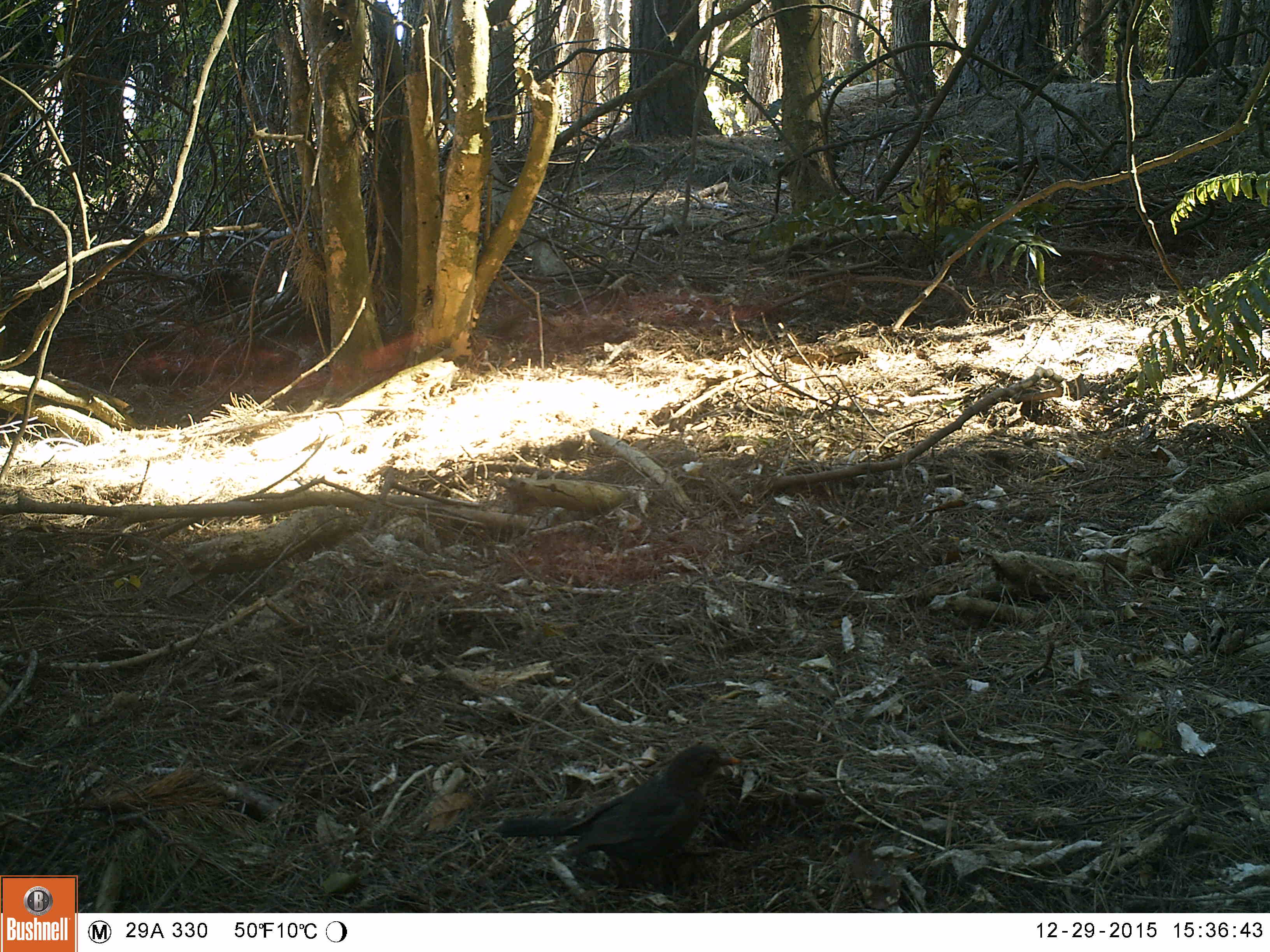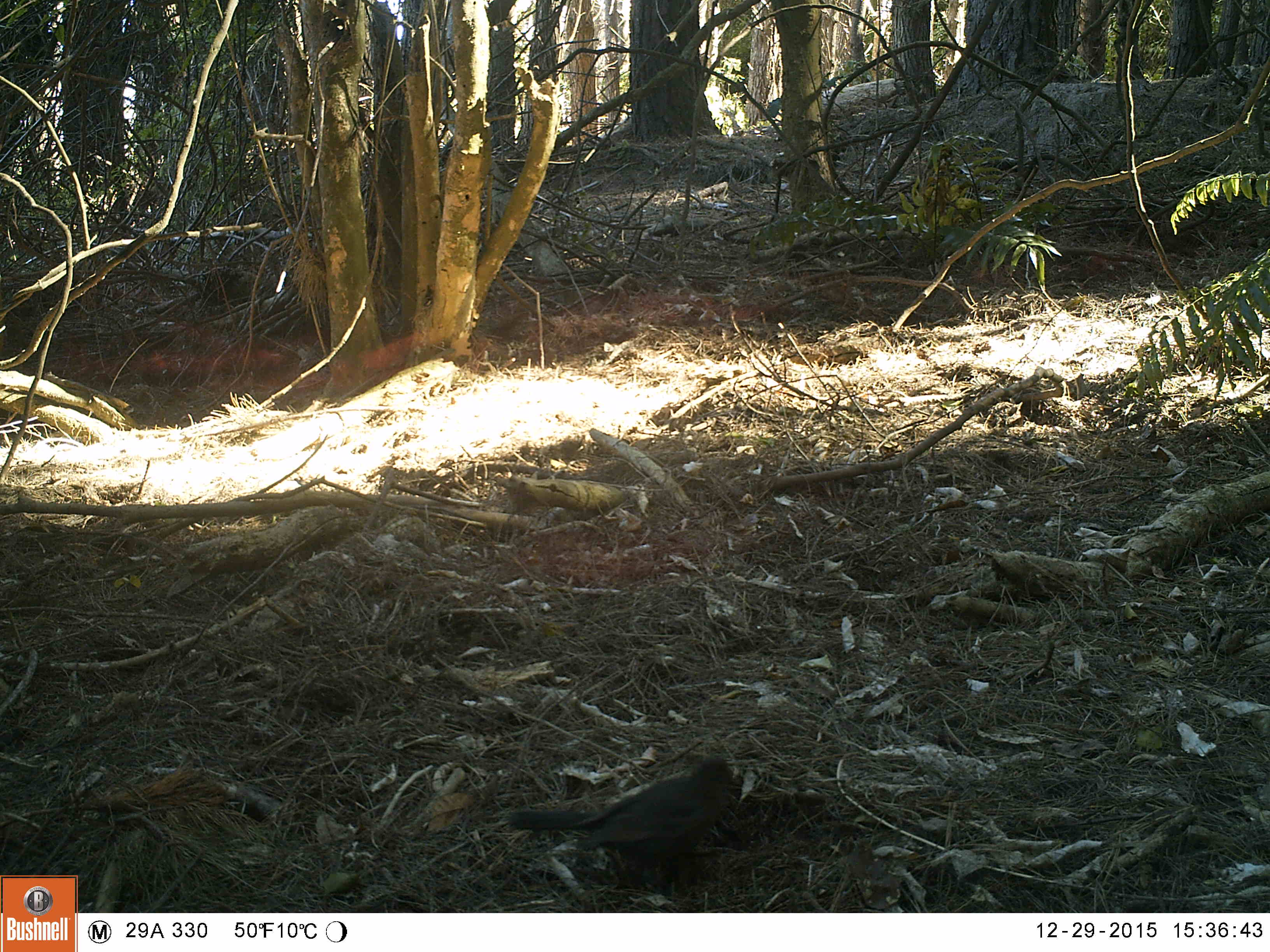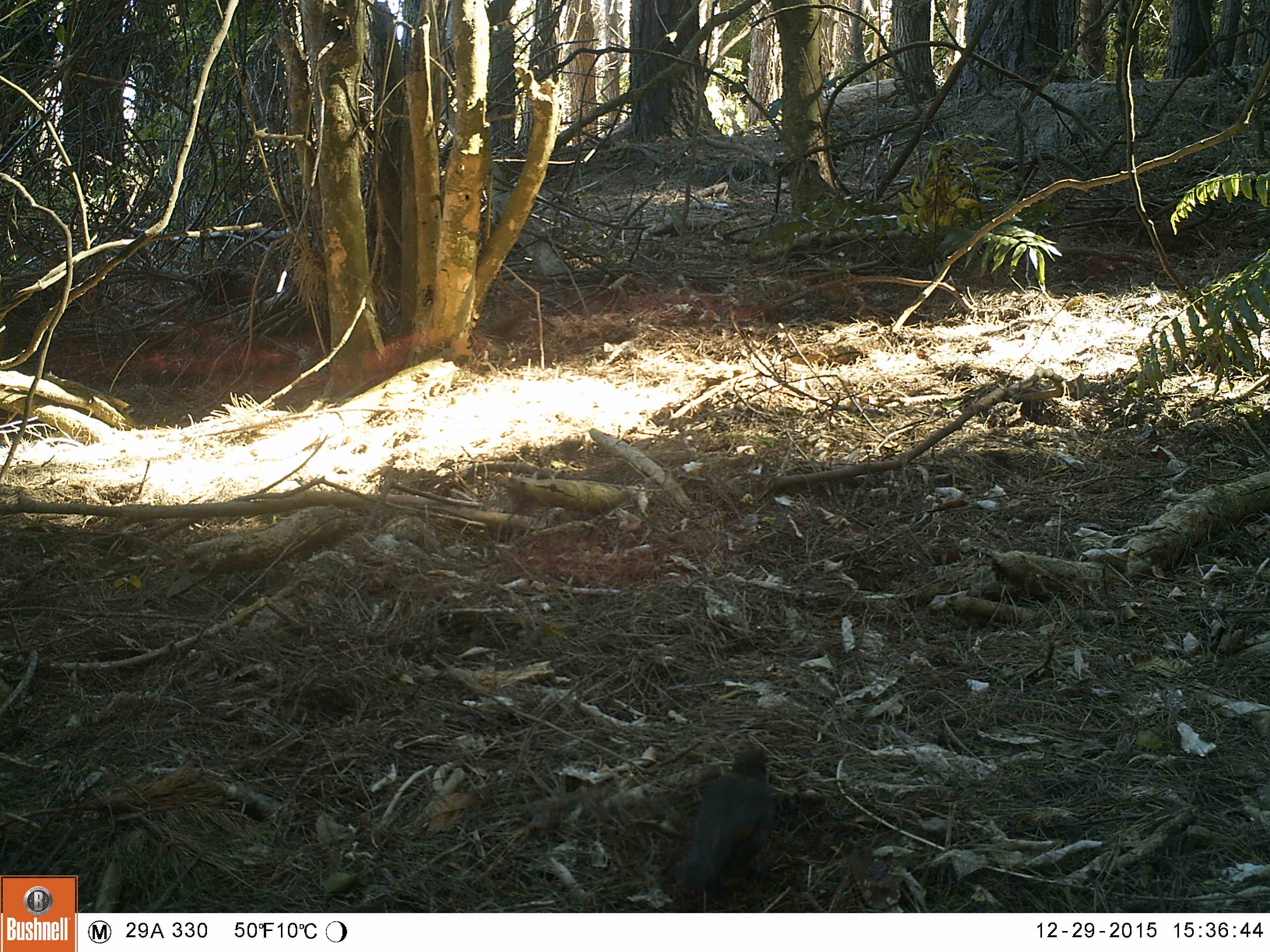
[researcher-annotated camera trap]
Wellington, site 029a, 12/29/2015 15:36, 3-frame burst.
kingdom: Animalia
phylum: Chordata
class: Aves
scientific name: Aves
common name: bird